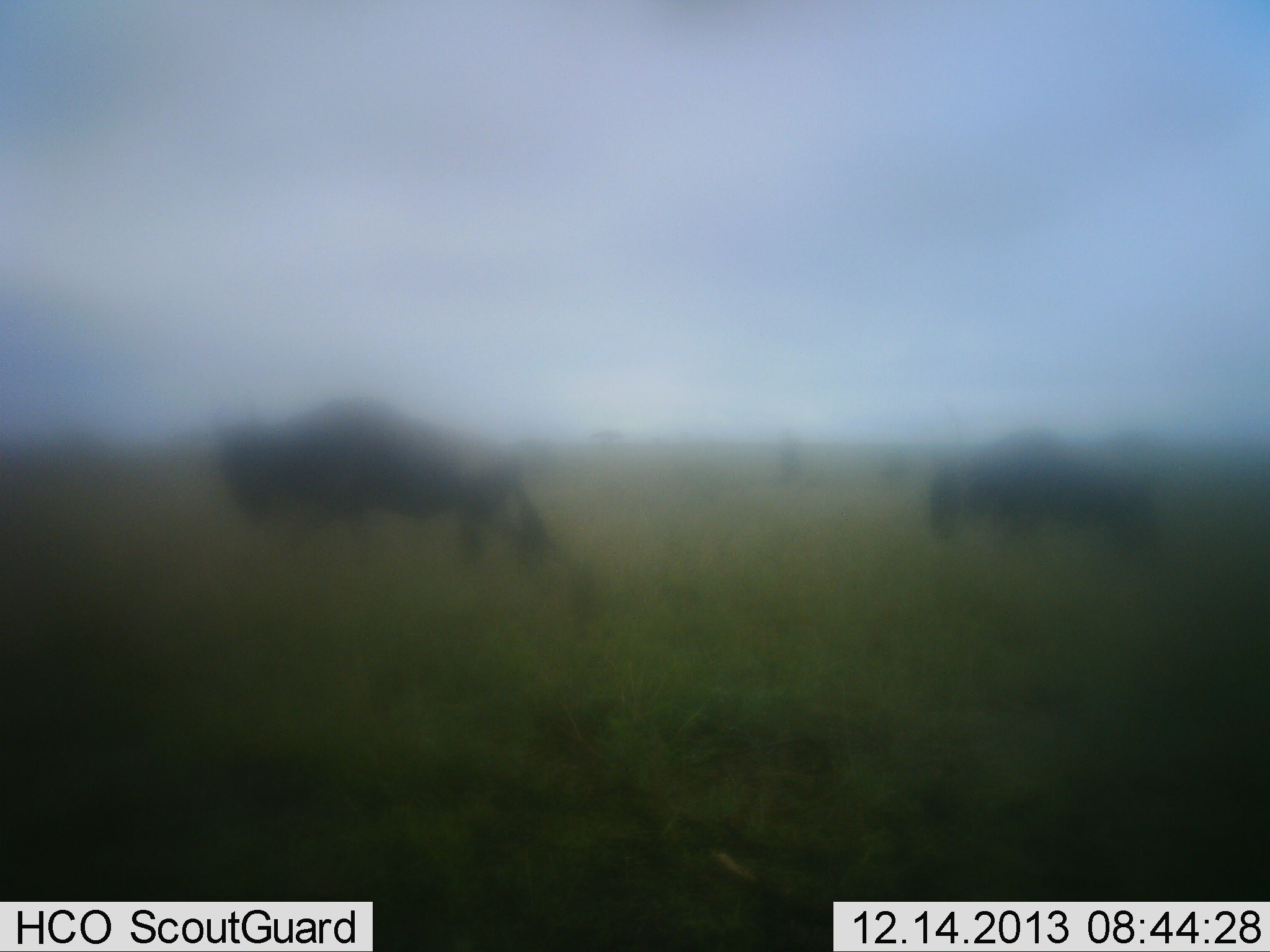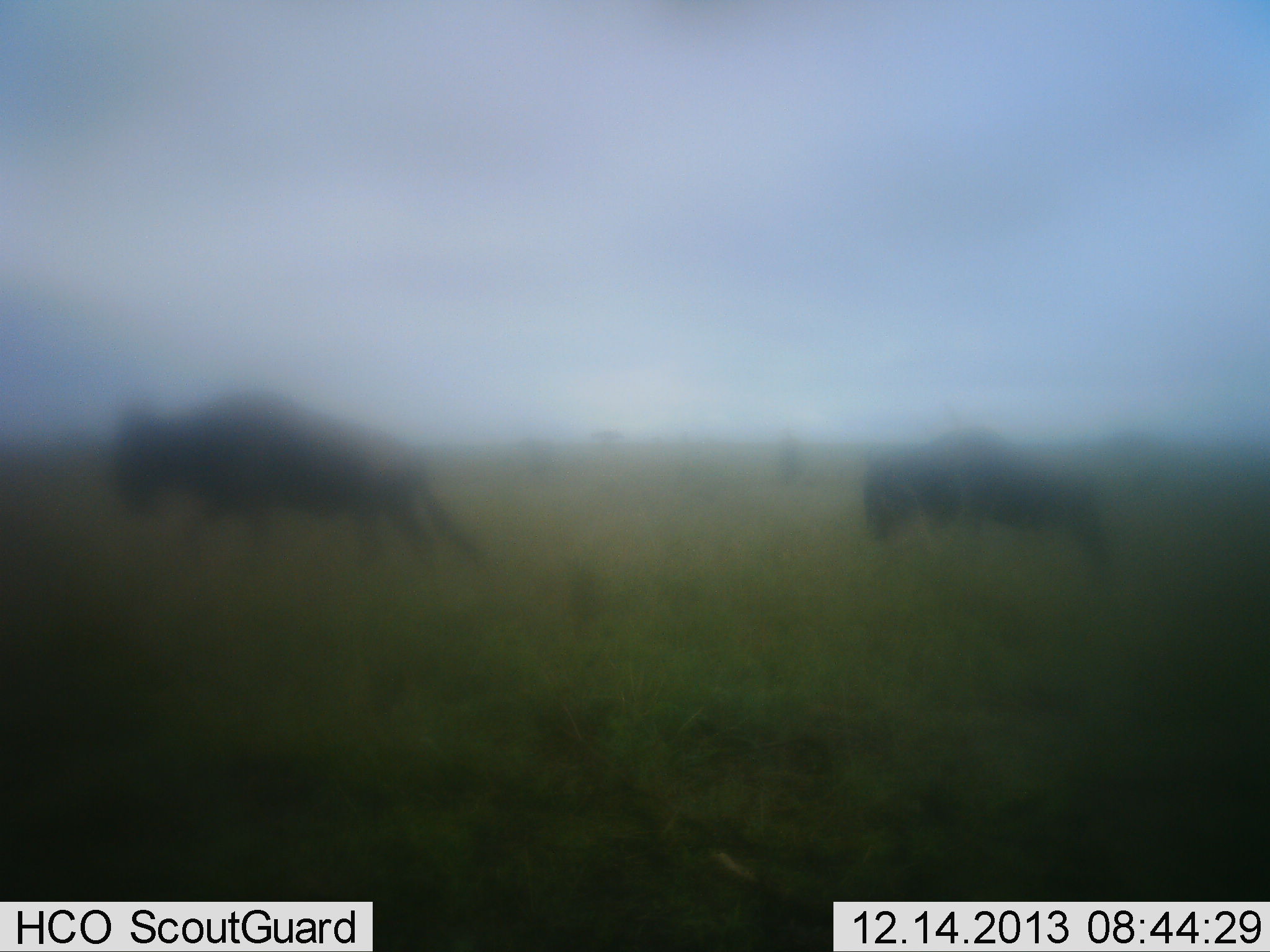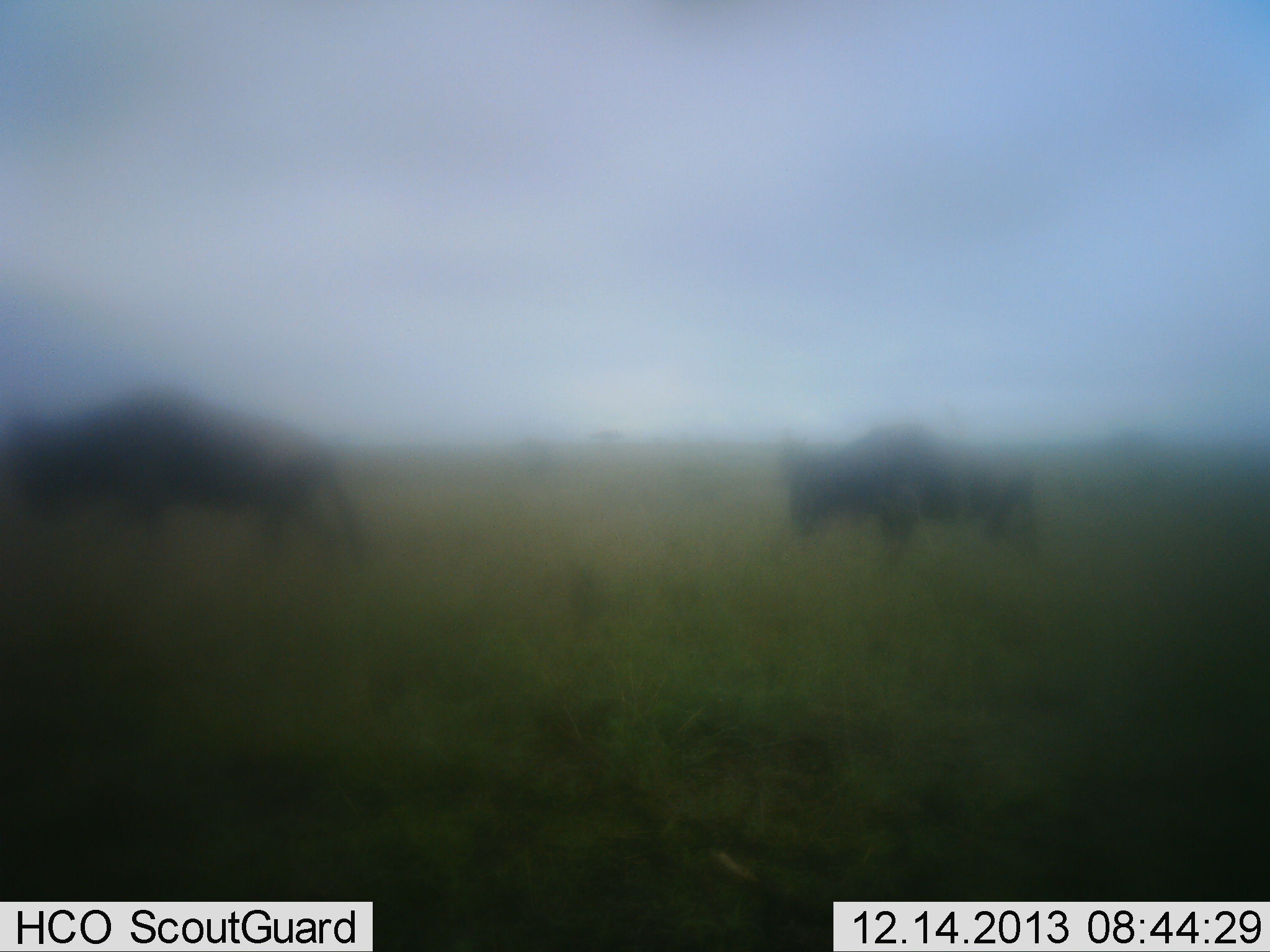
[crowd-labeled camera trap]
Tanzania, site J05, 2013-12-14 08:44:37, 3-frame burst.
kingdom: Animalia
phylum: Chordata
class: Mammalia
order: Artiodactyla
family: Bovidae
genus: Connochaetes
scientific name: Connochaetes taurinus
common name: blue wildebeest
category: wildebeest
Wildebeest (blue wildebeest) (Connochaetes taurinus), count 2. Behavior (volunteer vote fractions): standing 0%, resting 0%, moving 100%, interacting 0%. Young present (vote fraction): 0%. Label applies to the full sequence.